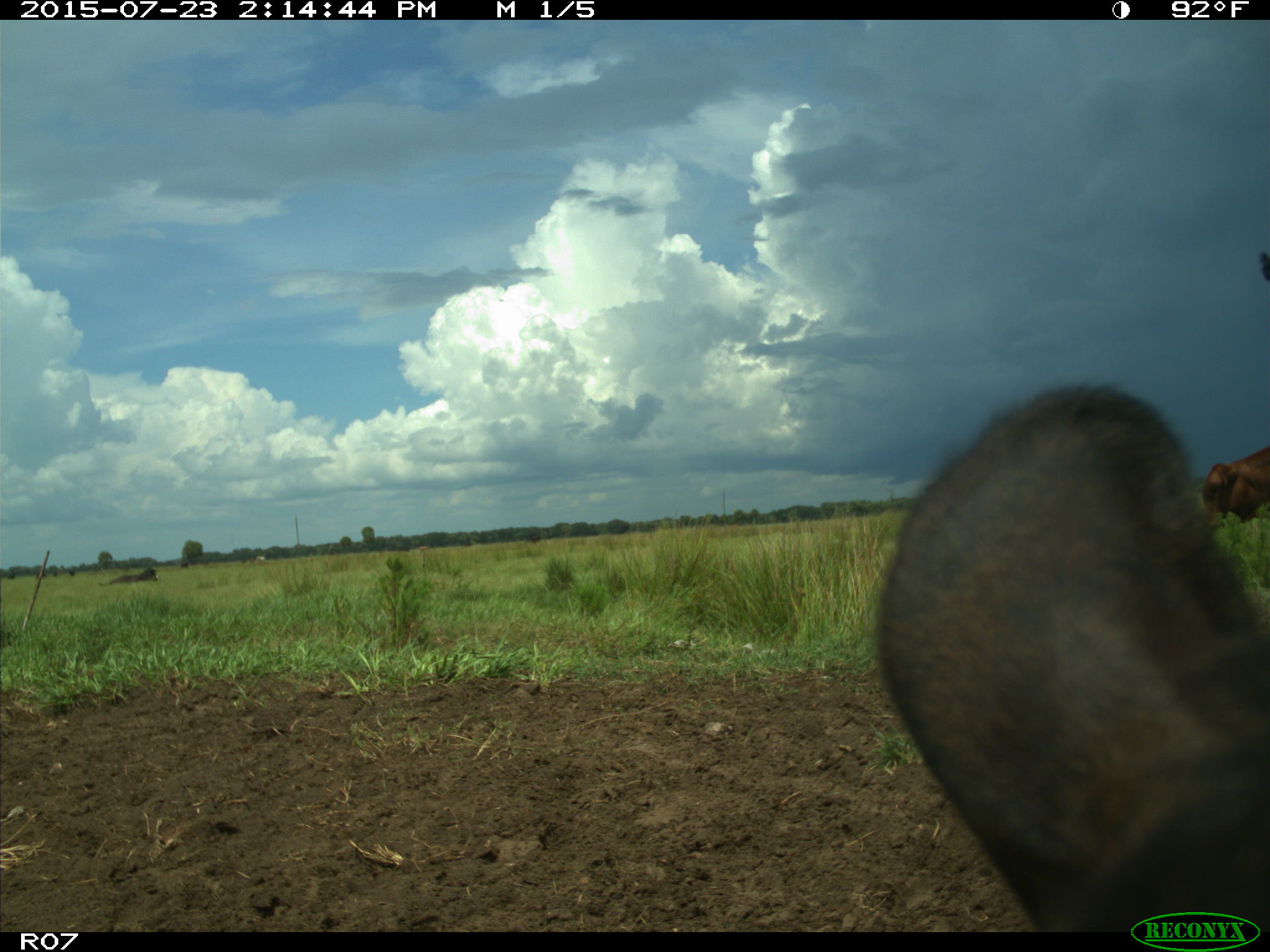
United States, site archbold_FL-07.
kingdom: Animalia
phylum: Chordata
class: Mammalia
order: Artiodactyla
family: Bovidae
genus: Bos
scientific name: Bos taurus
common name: domestic cow